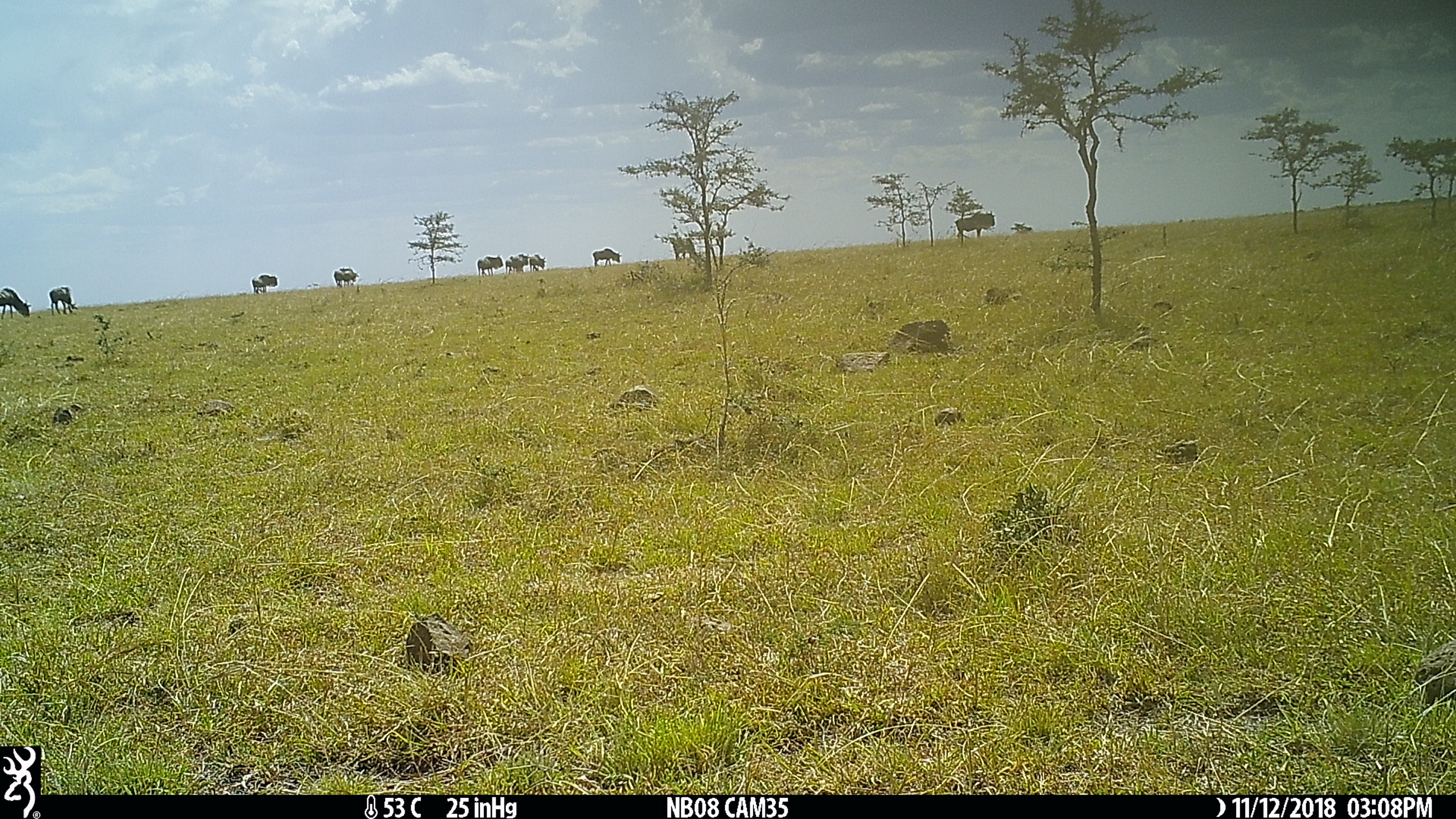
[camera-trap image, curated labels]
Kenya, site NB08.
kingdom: Animalia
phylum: Chordata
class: Mammalia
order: Artiodactyla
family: Bovidae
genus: Connochaetes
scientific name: Connochaetes taurinus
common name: blue wildebeest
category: wildebeest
Wildebeest (blue wildebeest) (Connochaetes taurinus).